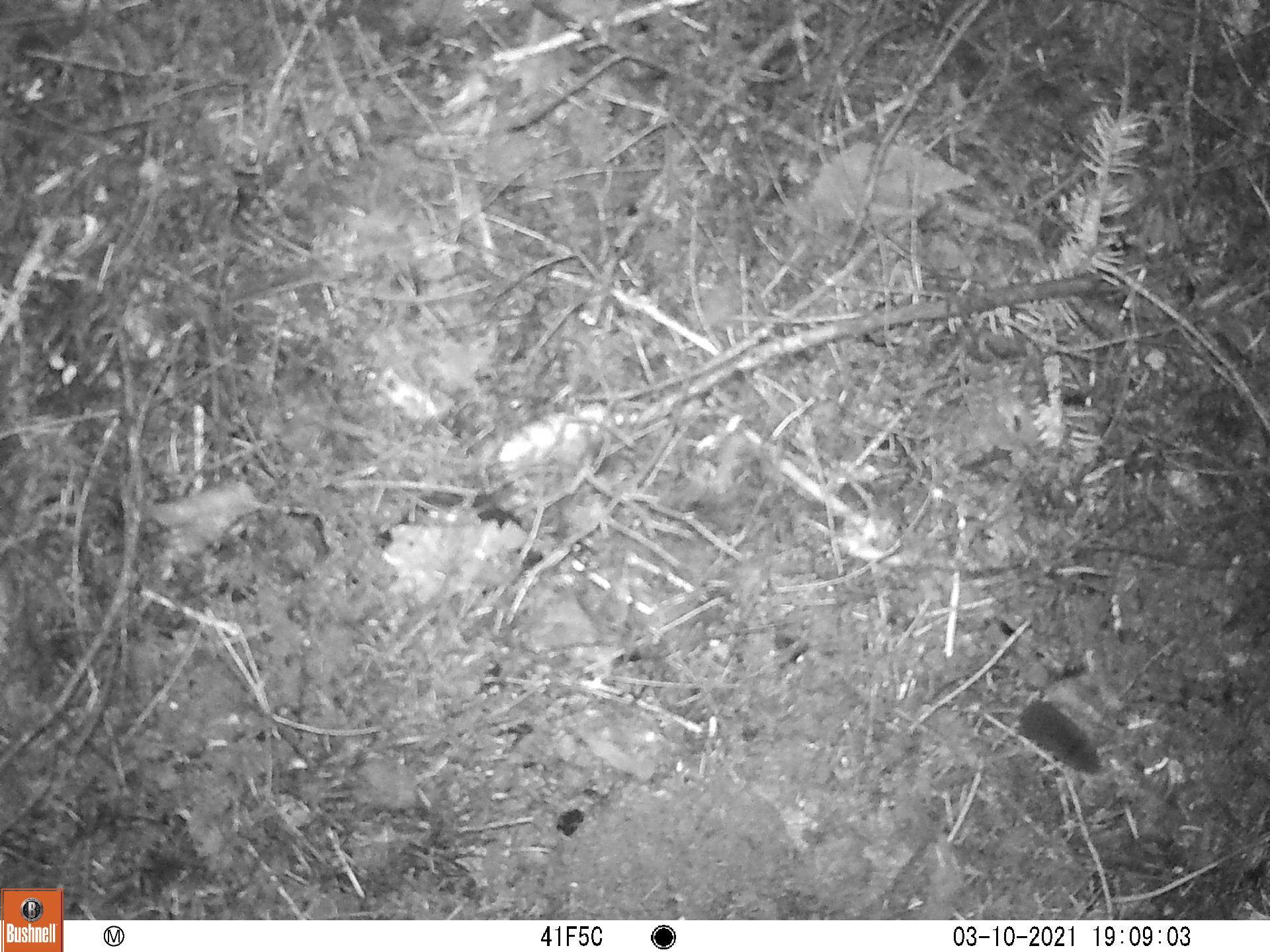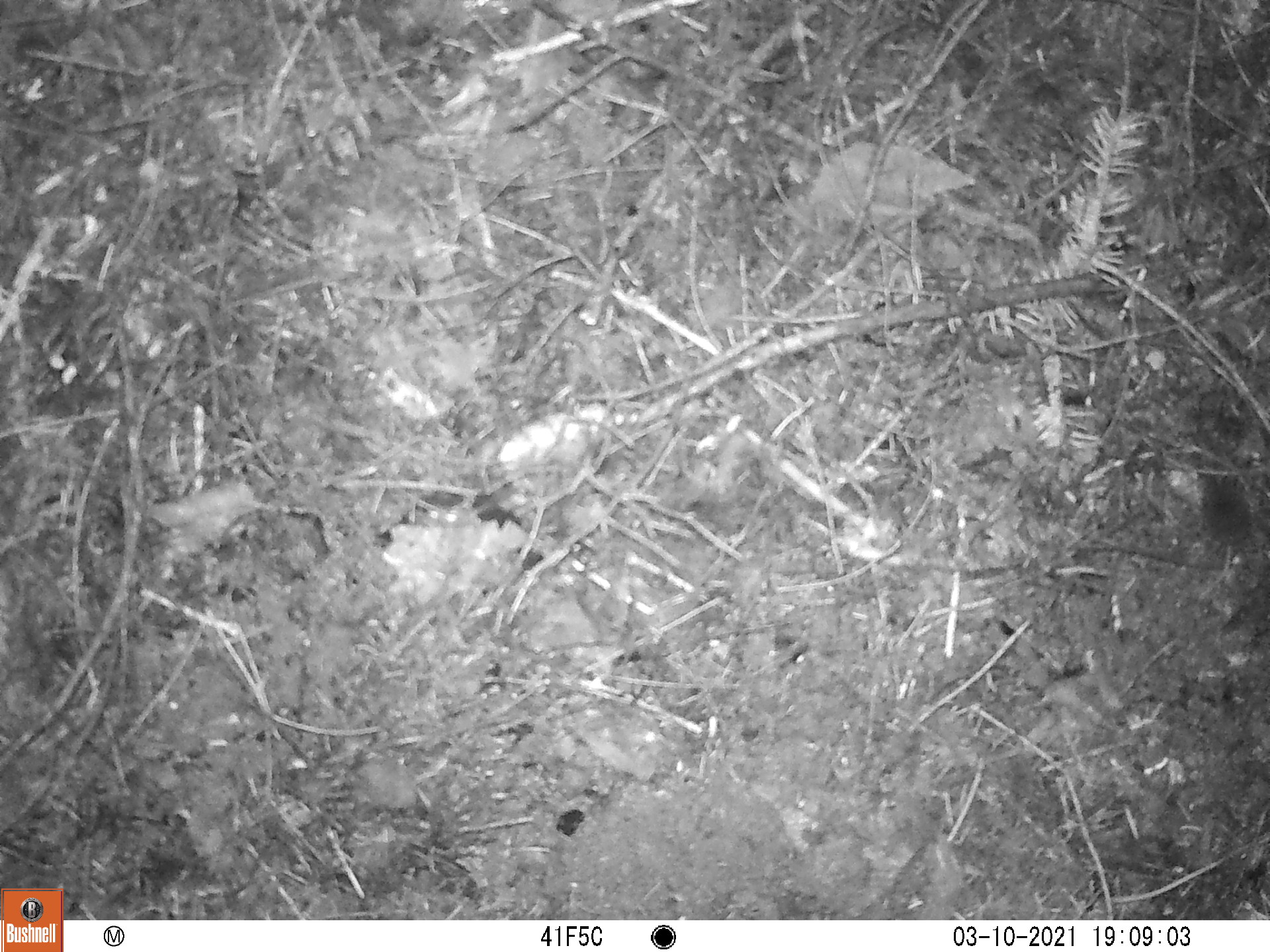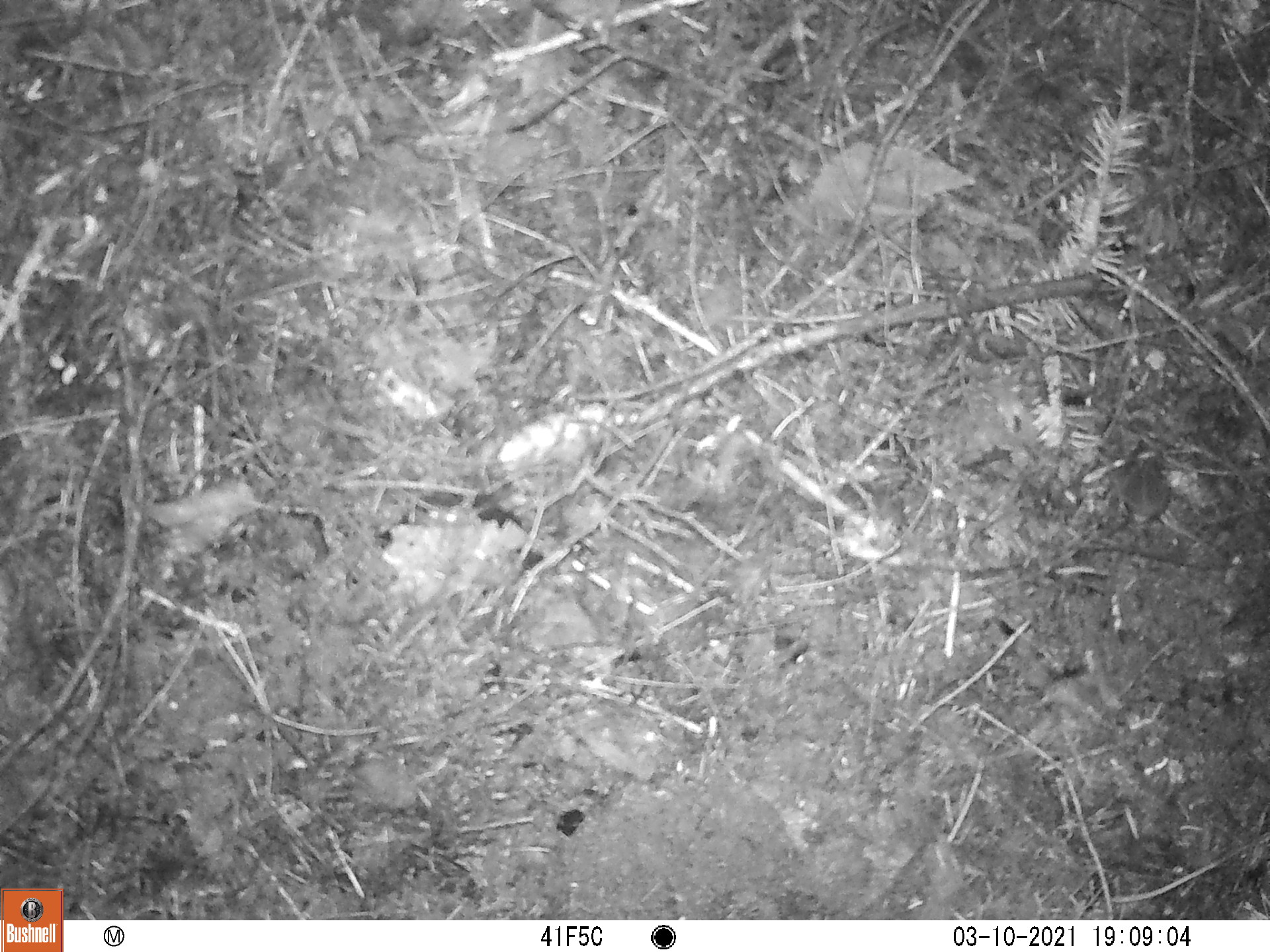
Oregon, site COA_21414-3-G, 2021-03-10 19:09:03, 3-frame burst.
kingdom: Animalia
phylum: Chordata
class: Mammalia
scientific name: Mammalia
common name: small mammal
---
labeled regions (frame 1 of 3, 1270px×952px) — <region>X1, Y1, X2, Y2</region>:
small mammal: <region>958, 657, 1157, 809</region>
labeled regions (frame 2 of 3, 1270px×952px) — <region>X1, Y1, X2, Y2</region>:
small mammal: <region>1141, 424, 1265, 667</region>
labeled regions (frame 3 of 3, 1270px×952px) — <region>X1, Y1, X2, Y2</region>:
small mammal: <region>1049, 401, 1249, 581</region>